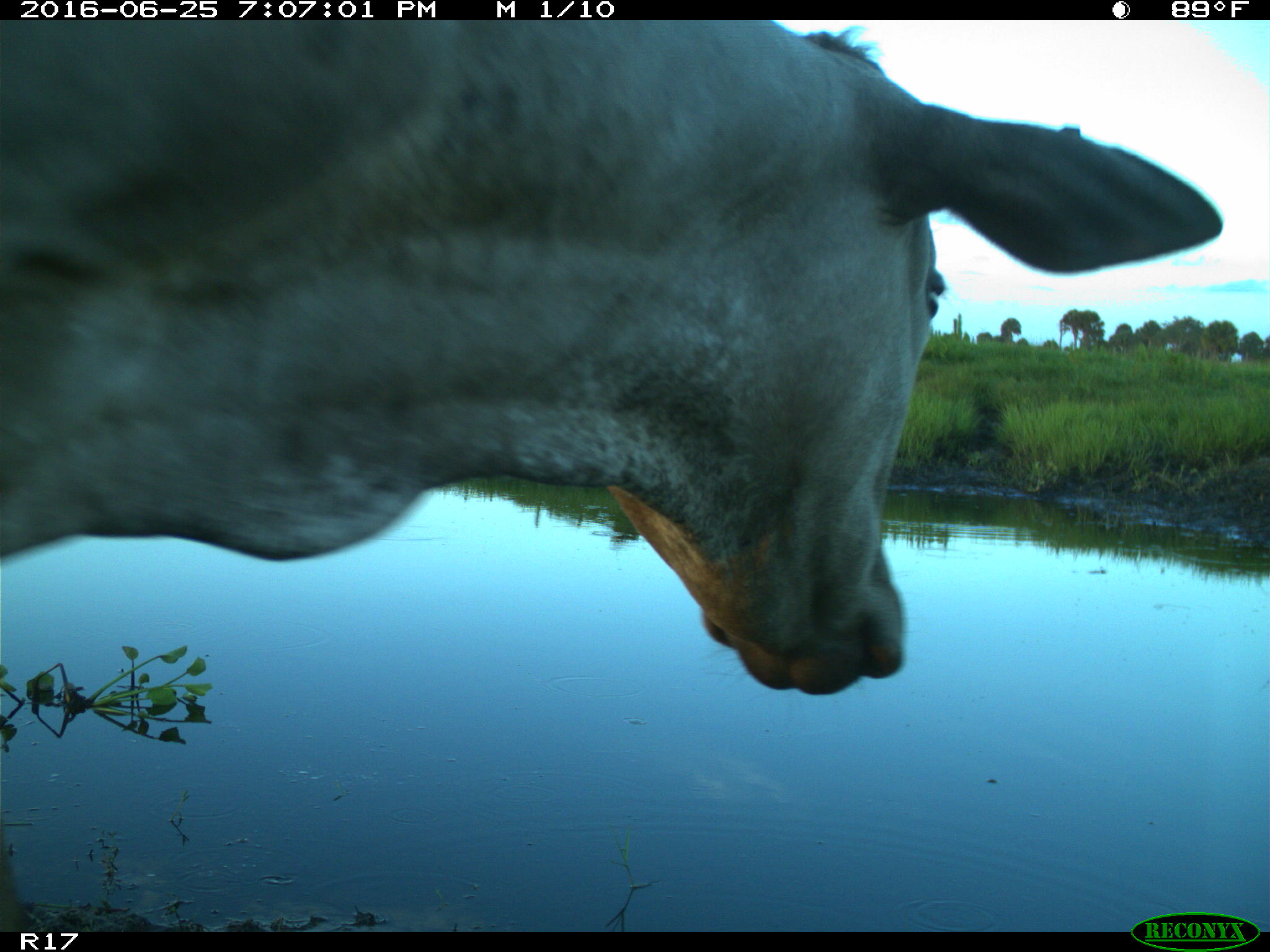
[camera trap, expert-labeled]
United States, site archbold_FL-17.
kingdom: Animalia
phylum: Chordata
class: Mammalia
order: Artiodactyla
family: Bovidae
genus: Bos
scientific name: Bos taurus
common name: domestic cow